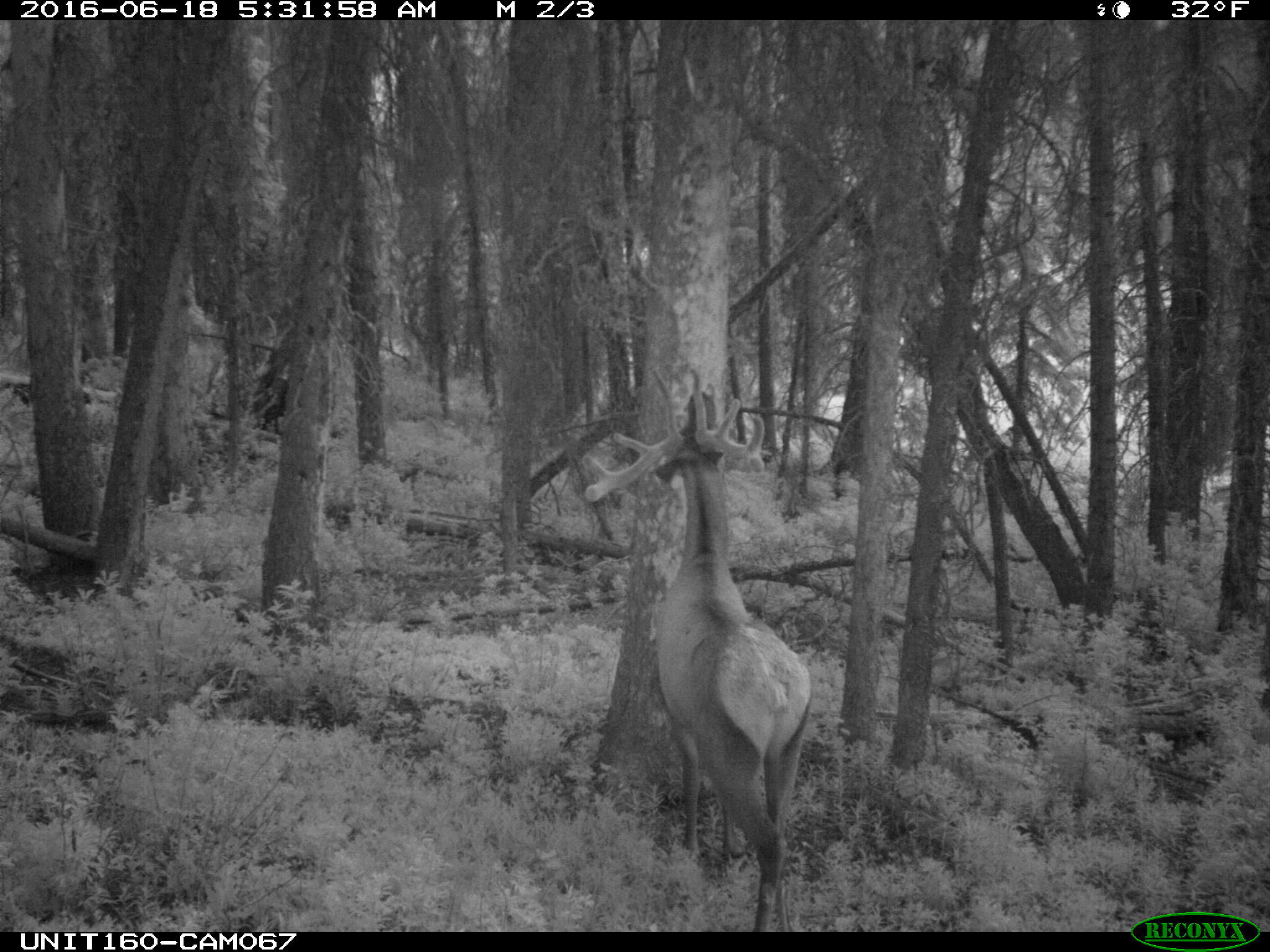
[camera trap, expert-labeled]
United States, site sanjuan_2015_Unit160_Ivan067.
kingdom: Animalia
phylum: Chordata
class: Mammalia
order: Artiodactyla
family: Cervidae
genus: Cervus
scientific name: Cervus elaphus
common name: red deer